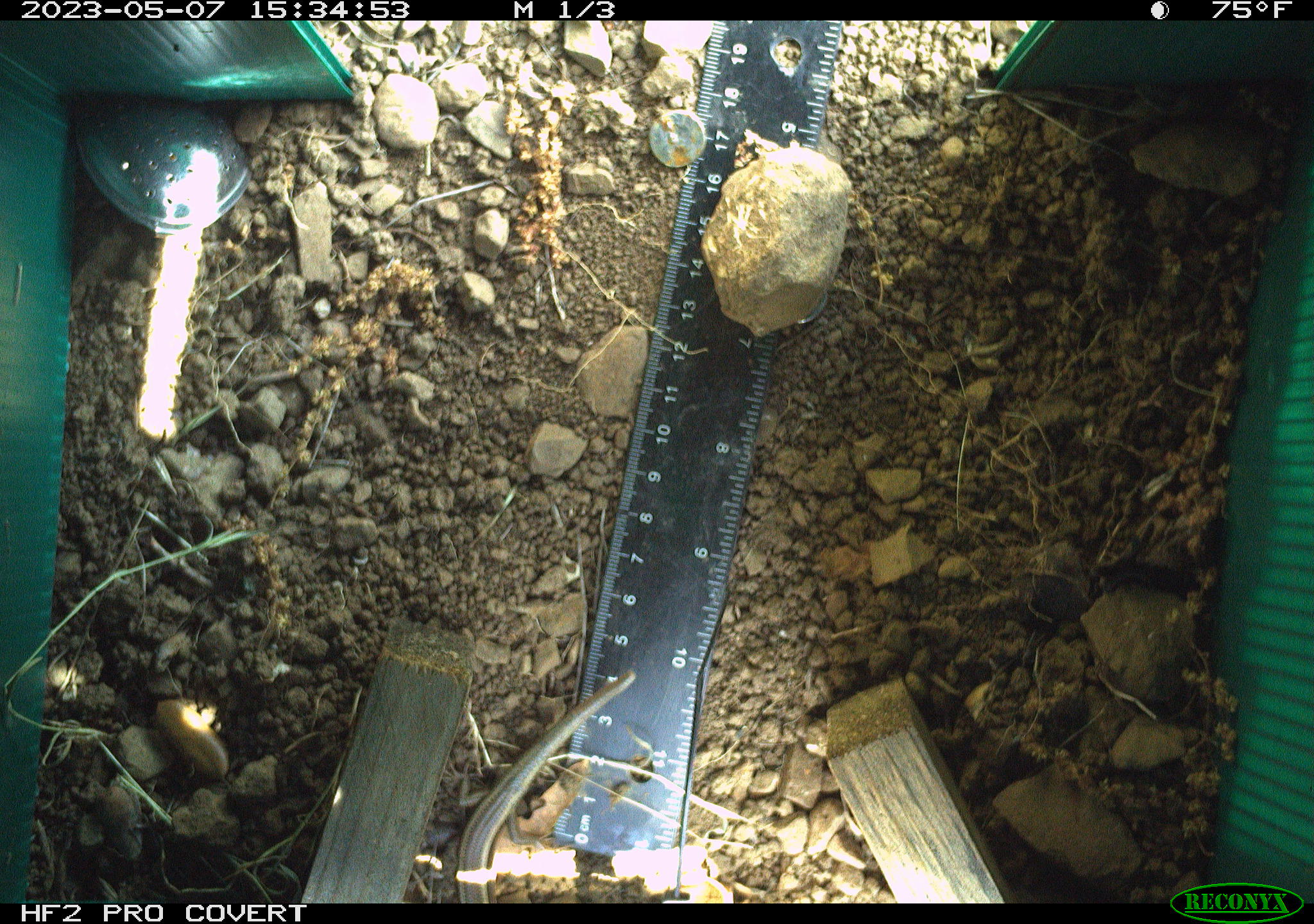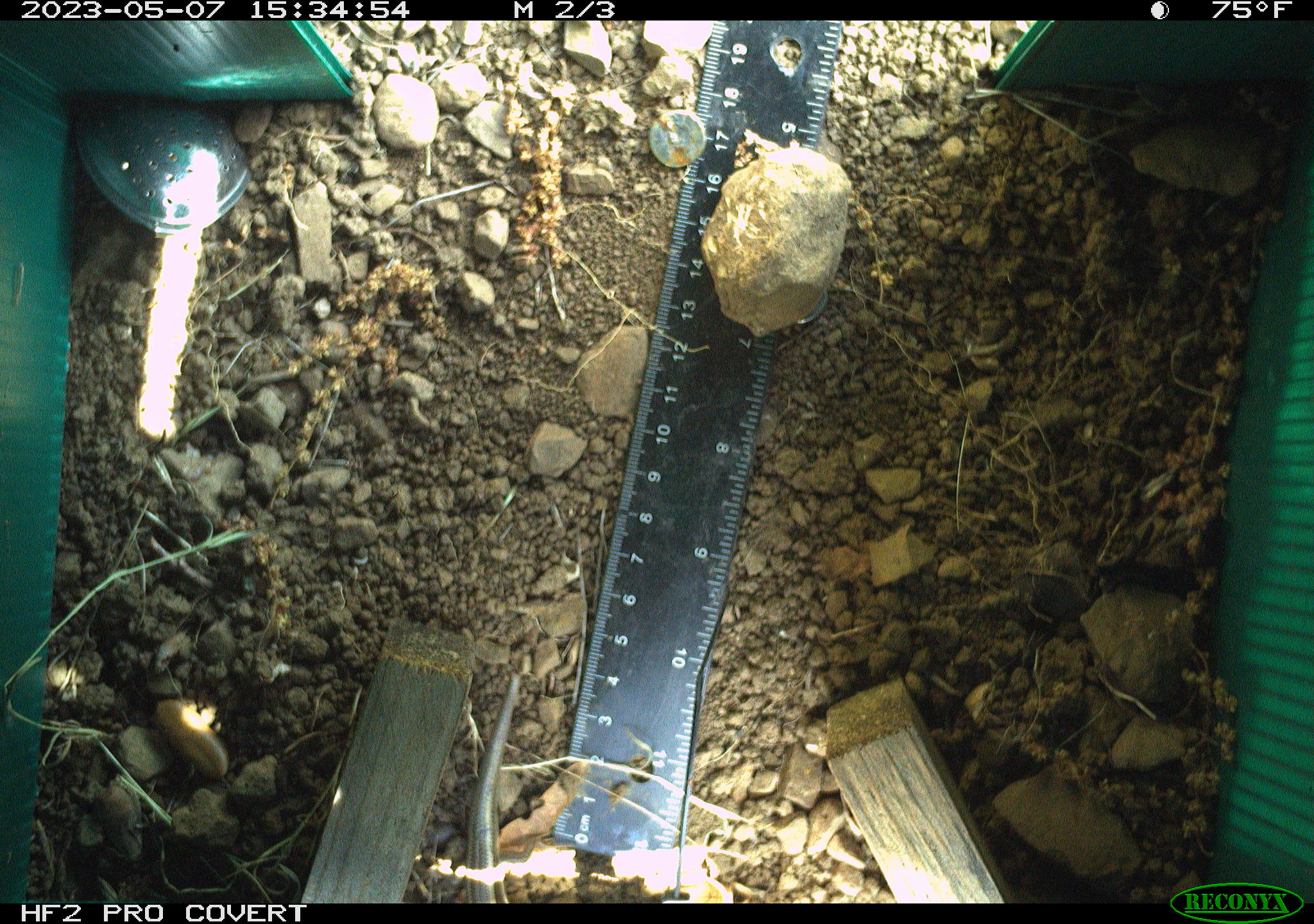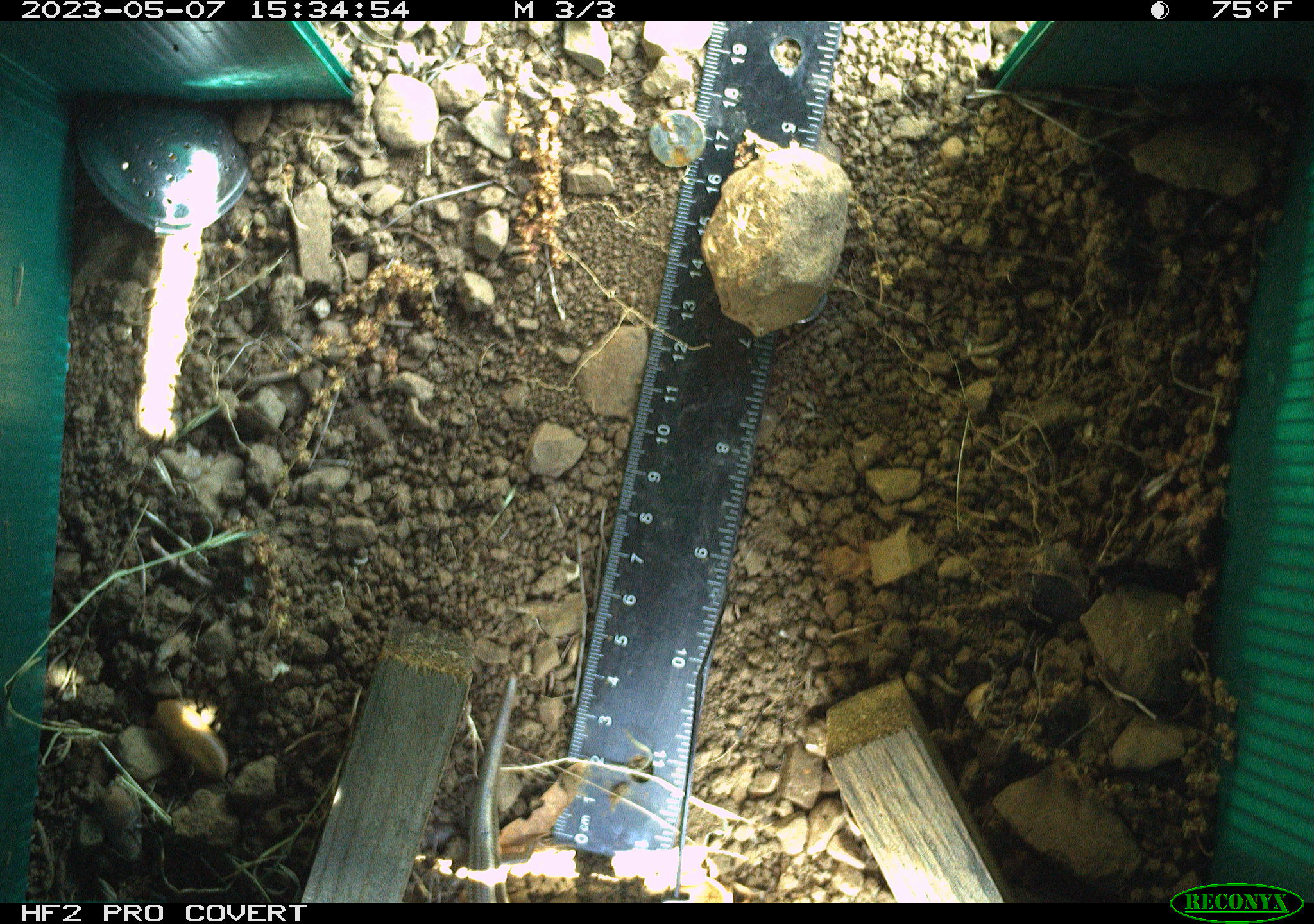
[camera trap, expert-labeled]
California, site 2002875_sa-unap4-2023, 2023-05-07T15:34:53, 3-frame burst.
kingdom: Animalia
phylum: Chordata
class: Reptilia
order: Squamata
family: Scincidae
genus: Plestiodon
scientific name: Plestiodon skiltonianus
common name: western skink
Western skink (Plestiodon skiltonianus).